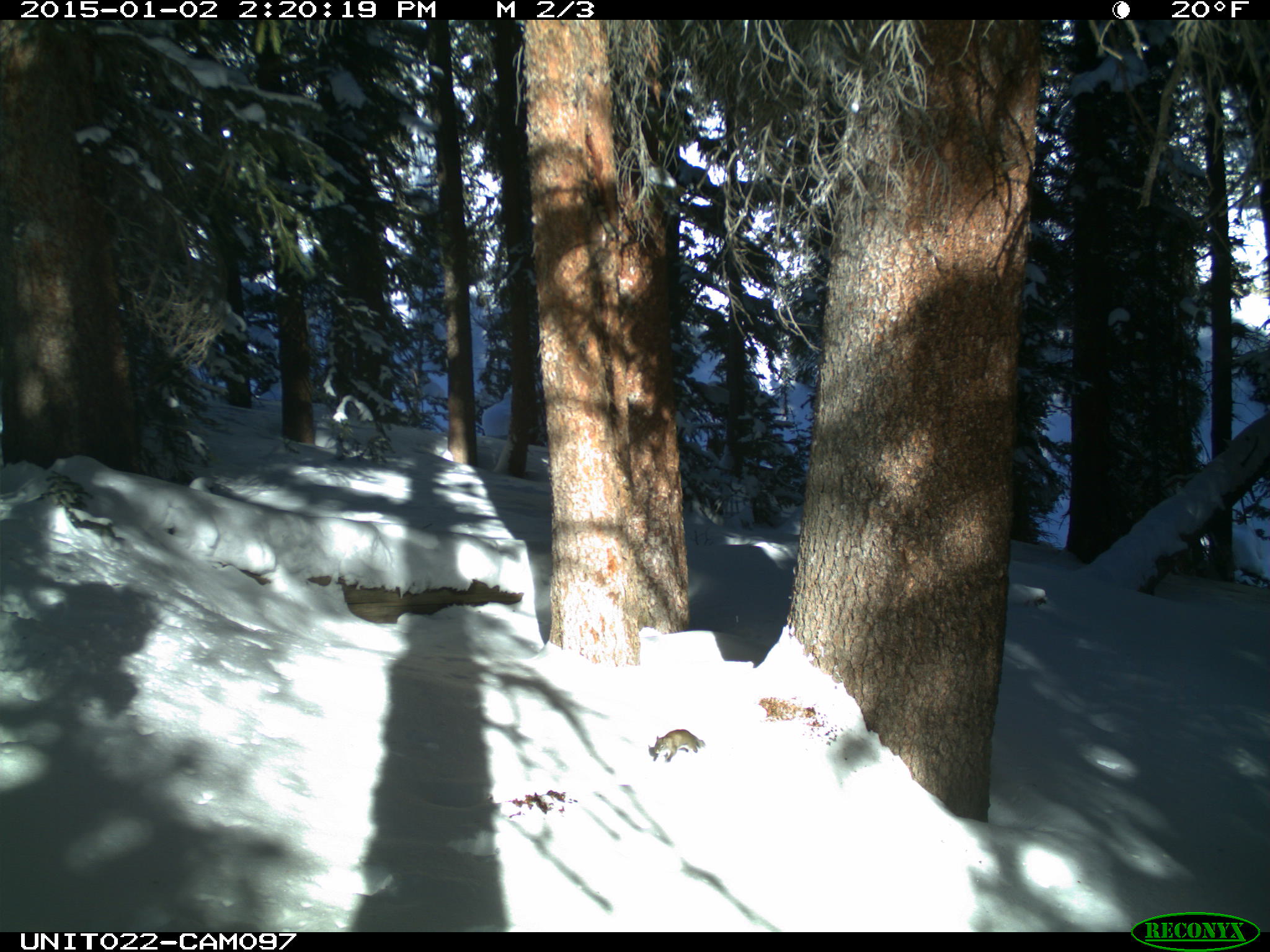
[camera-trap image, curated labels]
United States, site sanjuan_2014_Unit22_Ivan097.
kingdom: Animalia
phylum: Chordata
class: Mammalia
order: Rodentia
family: Sciuridae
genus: Tamiasciurus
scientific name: Tamiasciurus hudsonicus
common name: american red squirrel